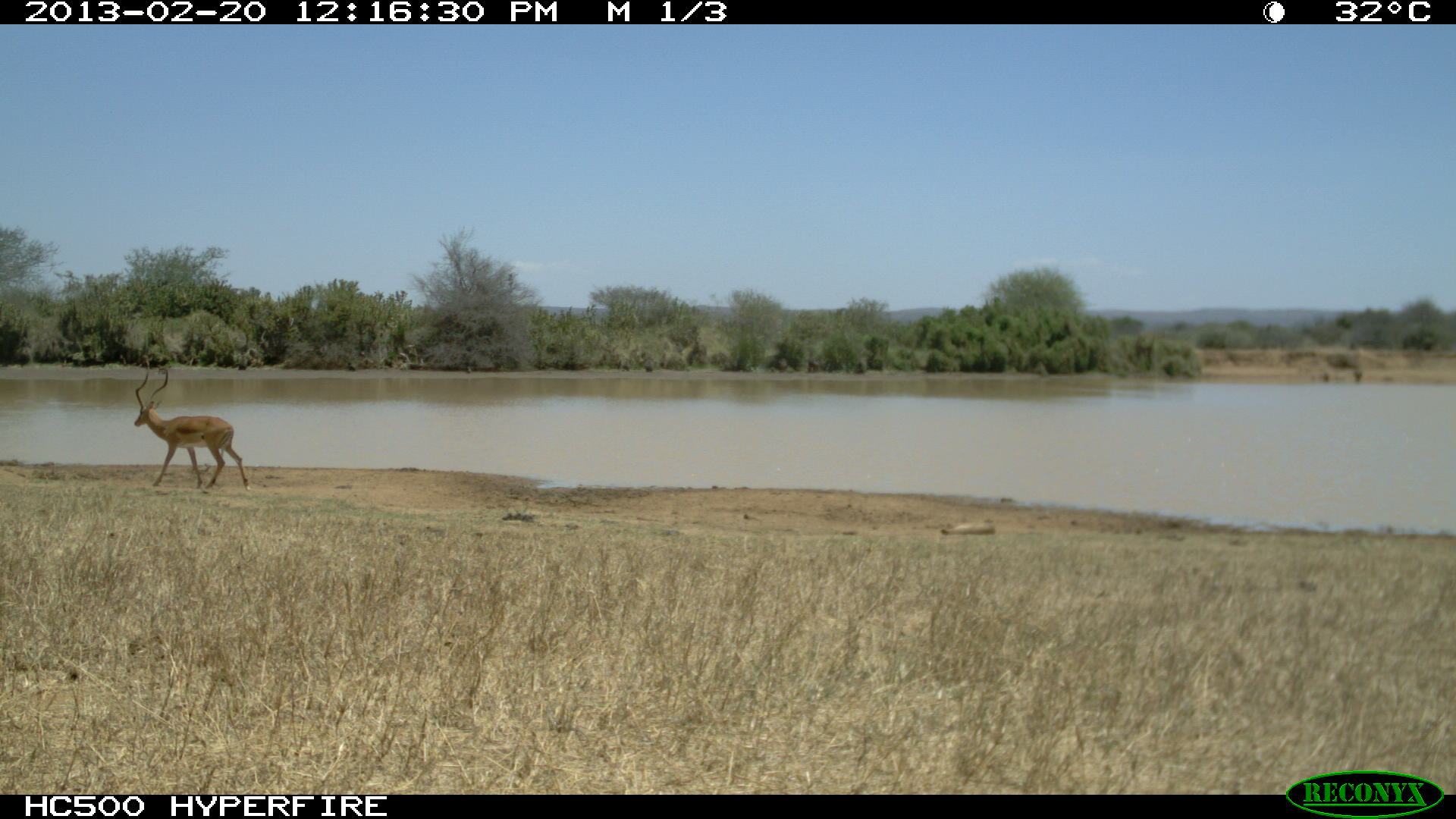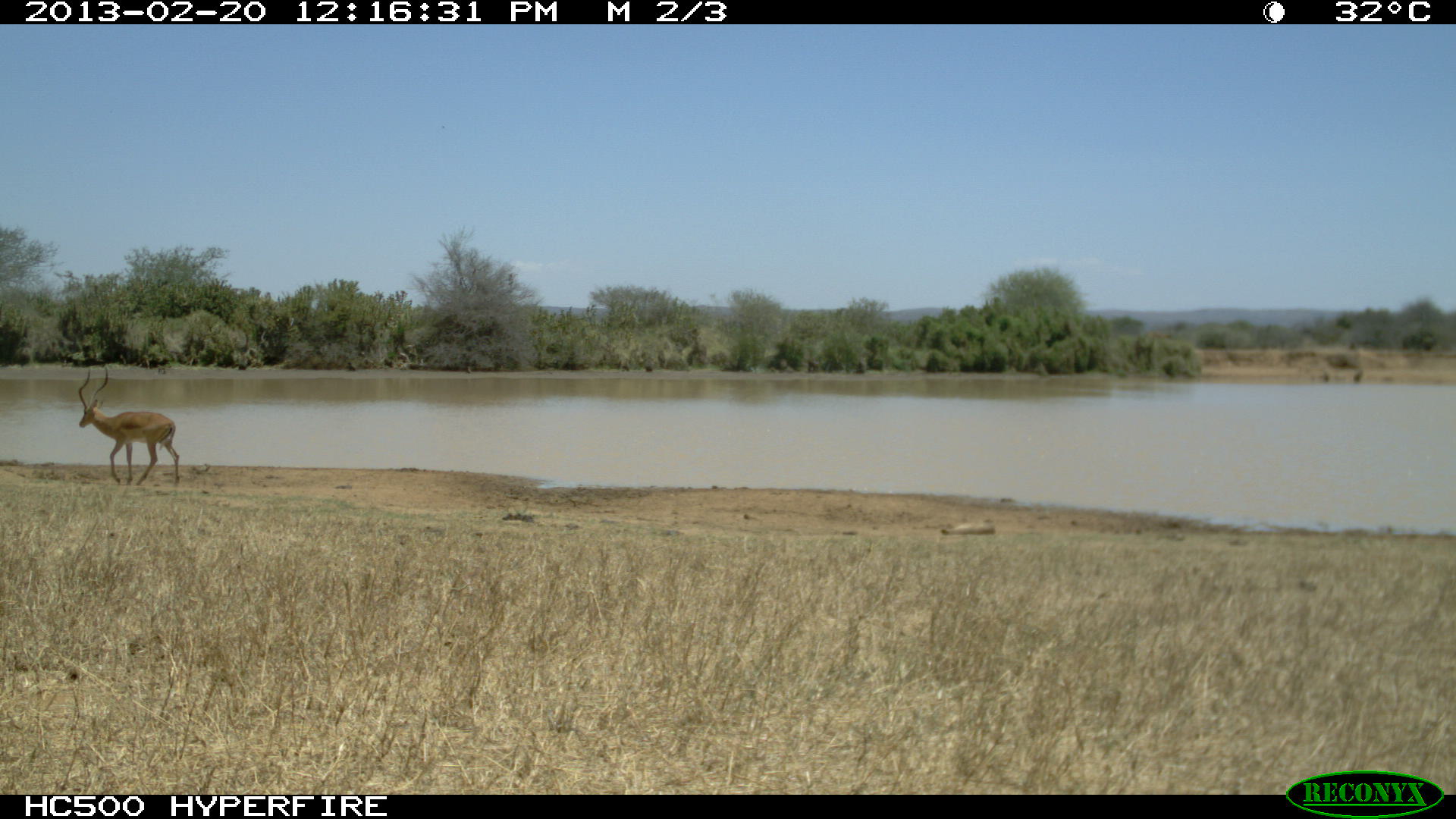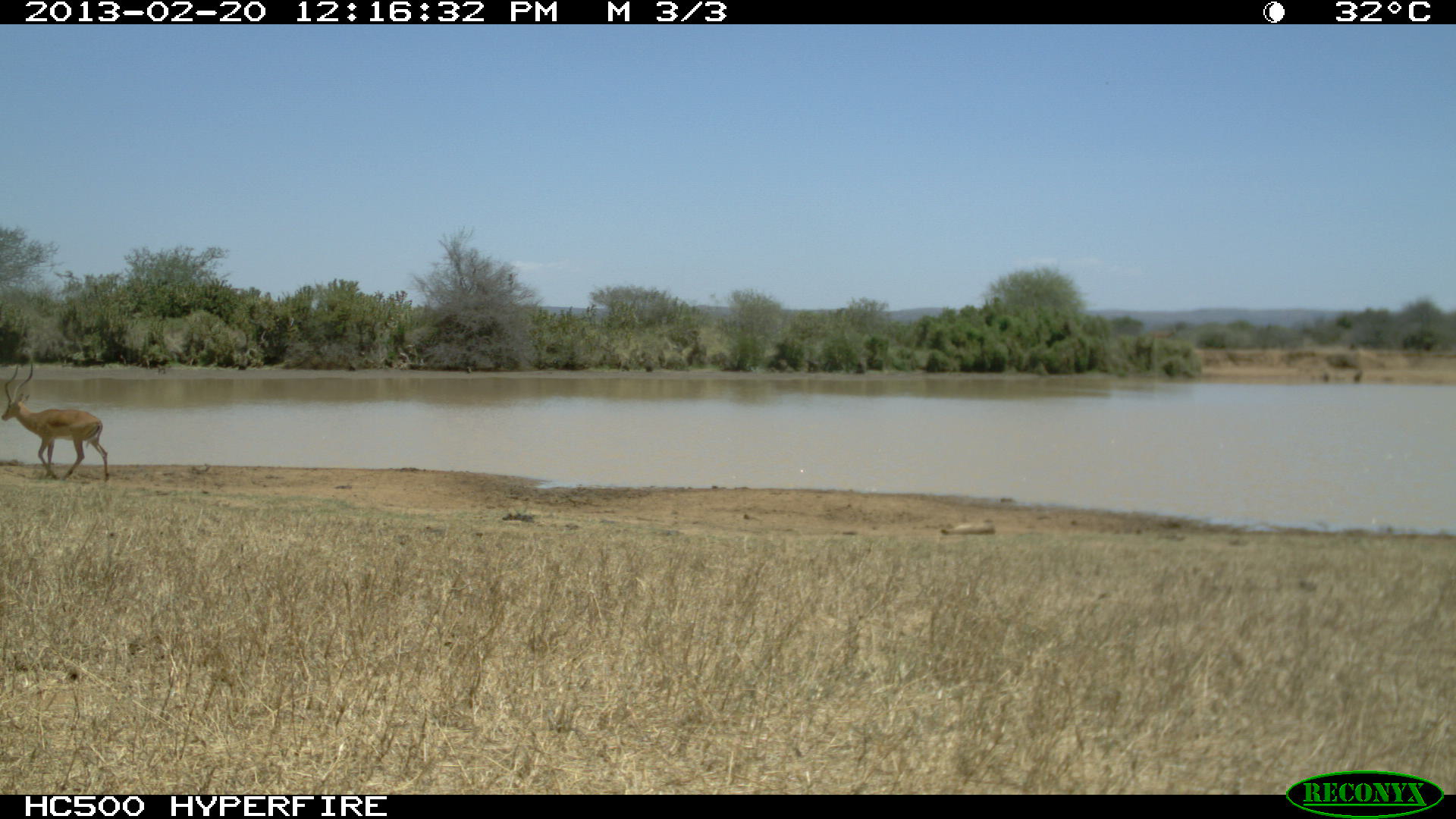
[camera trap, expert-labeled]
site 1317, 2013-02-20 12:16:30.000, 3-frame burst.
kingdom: Animalia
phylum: Chordata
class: Mammalia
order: Artiodactyla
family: Bovidae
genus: Aepyceros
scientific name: Aepyceros melampus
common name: impala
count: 10